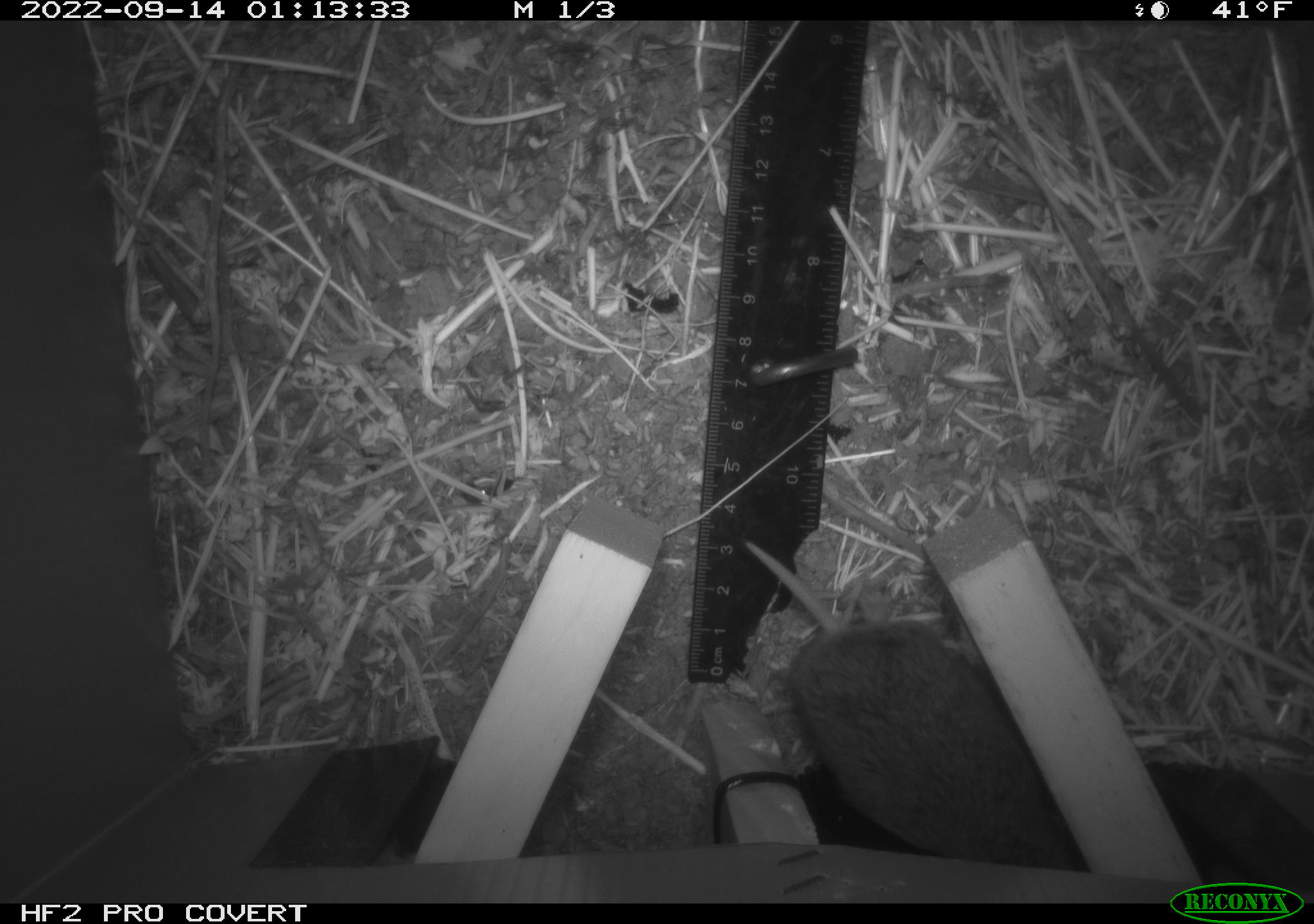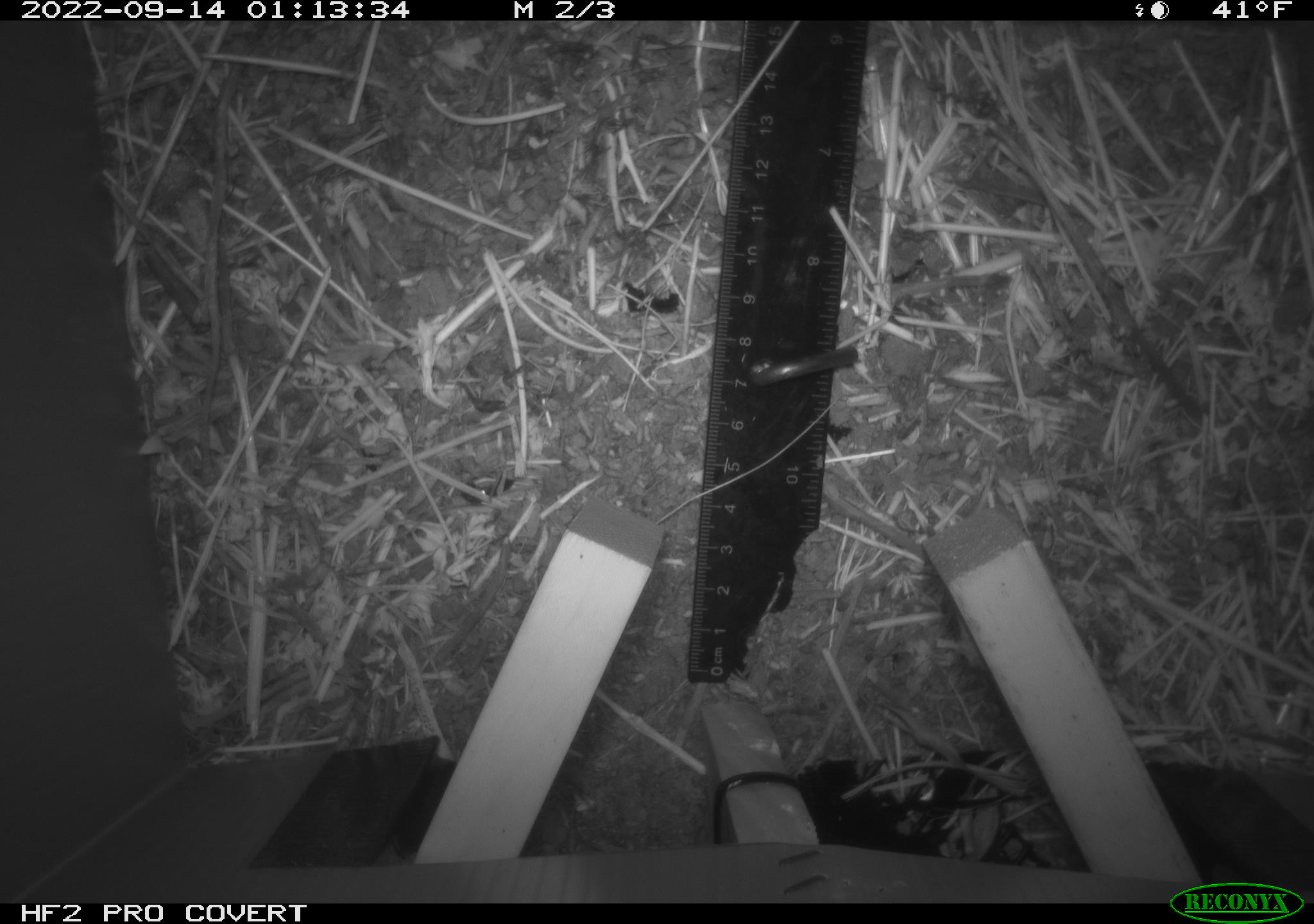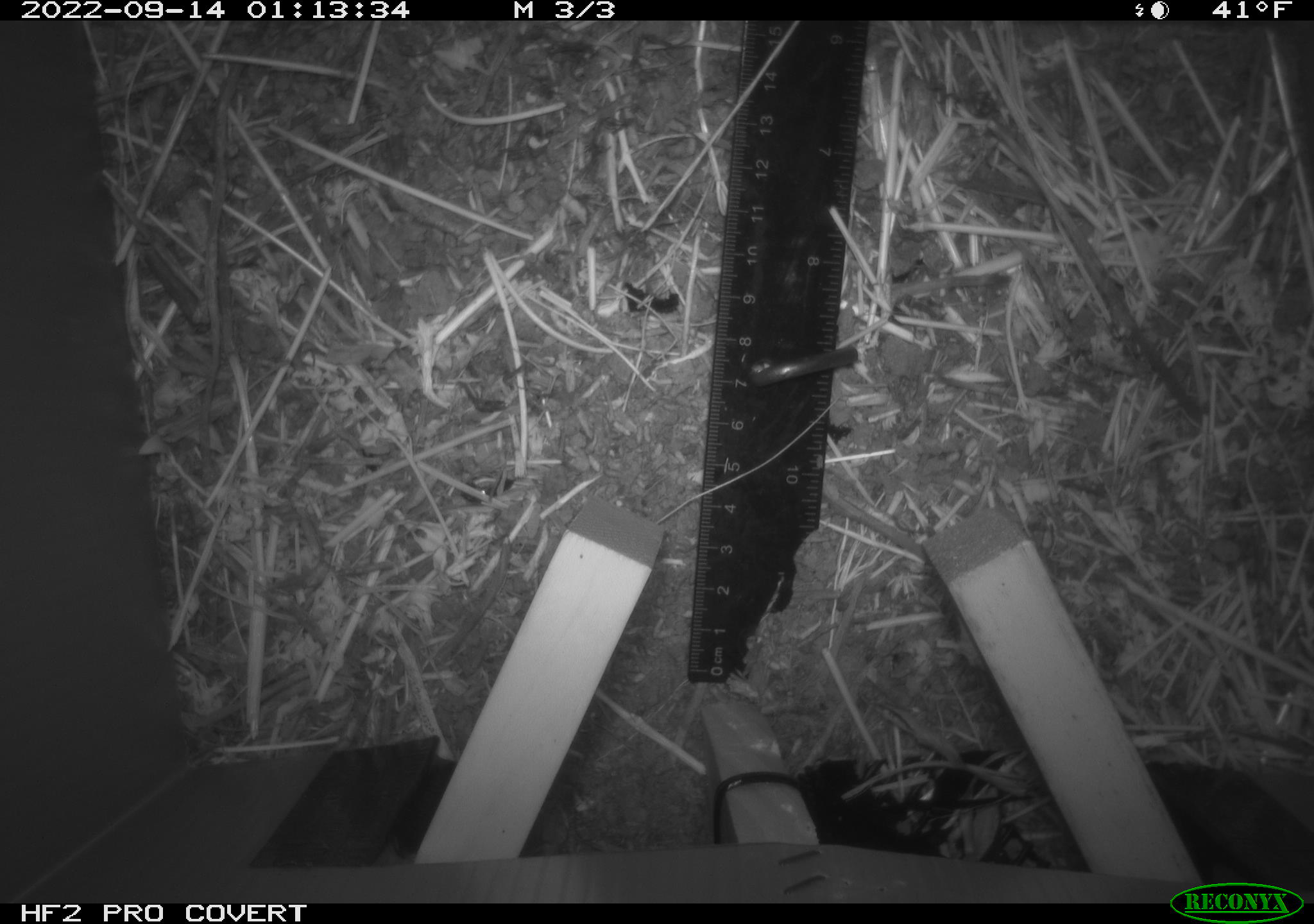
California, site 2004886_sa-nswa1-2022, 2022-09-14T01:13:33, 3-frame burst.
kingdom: Animalia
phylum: Chordata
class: Mammalia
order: Rodentia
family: Cricetidae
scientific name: Cricetidae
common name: hamsters, voles, lemmings, and allies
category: cricetidae family